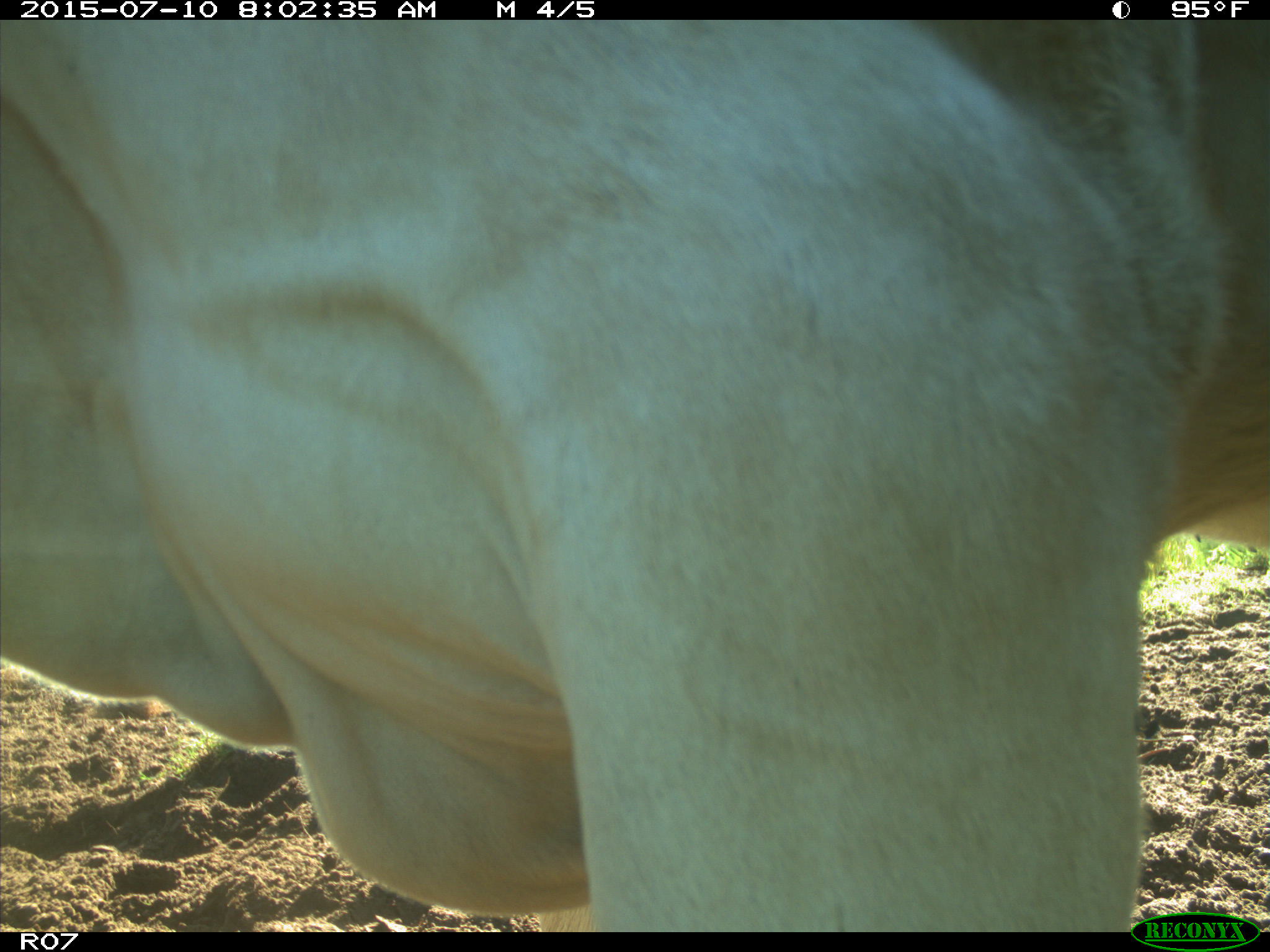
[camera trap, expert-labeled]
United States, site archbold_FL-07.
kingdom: Animalia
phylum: Chordata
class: Mammalia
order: Artiodactyla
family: Bovidae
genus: Bos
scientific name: Bos taurus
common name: domestic cow